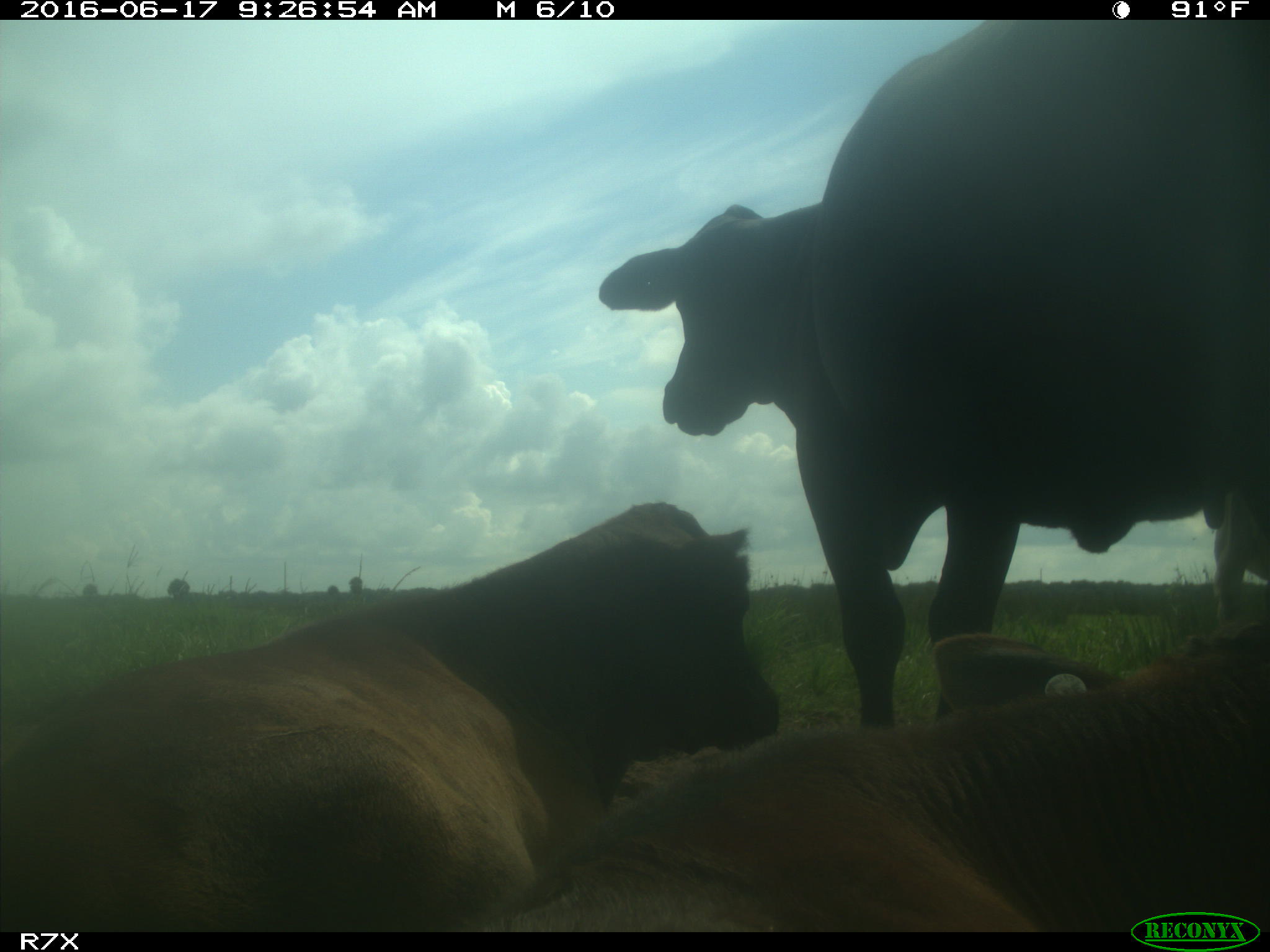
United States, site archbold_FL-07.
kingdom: Animalia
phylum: Chordata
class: Mammalia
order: Artiodactyla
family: Bovidae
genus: Bos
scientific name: Bos taurus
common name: domestic cow